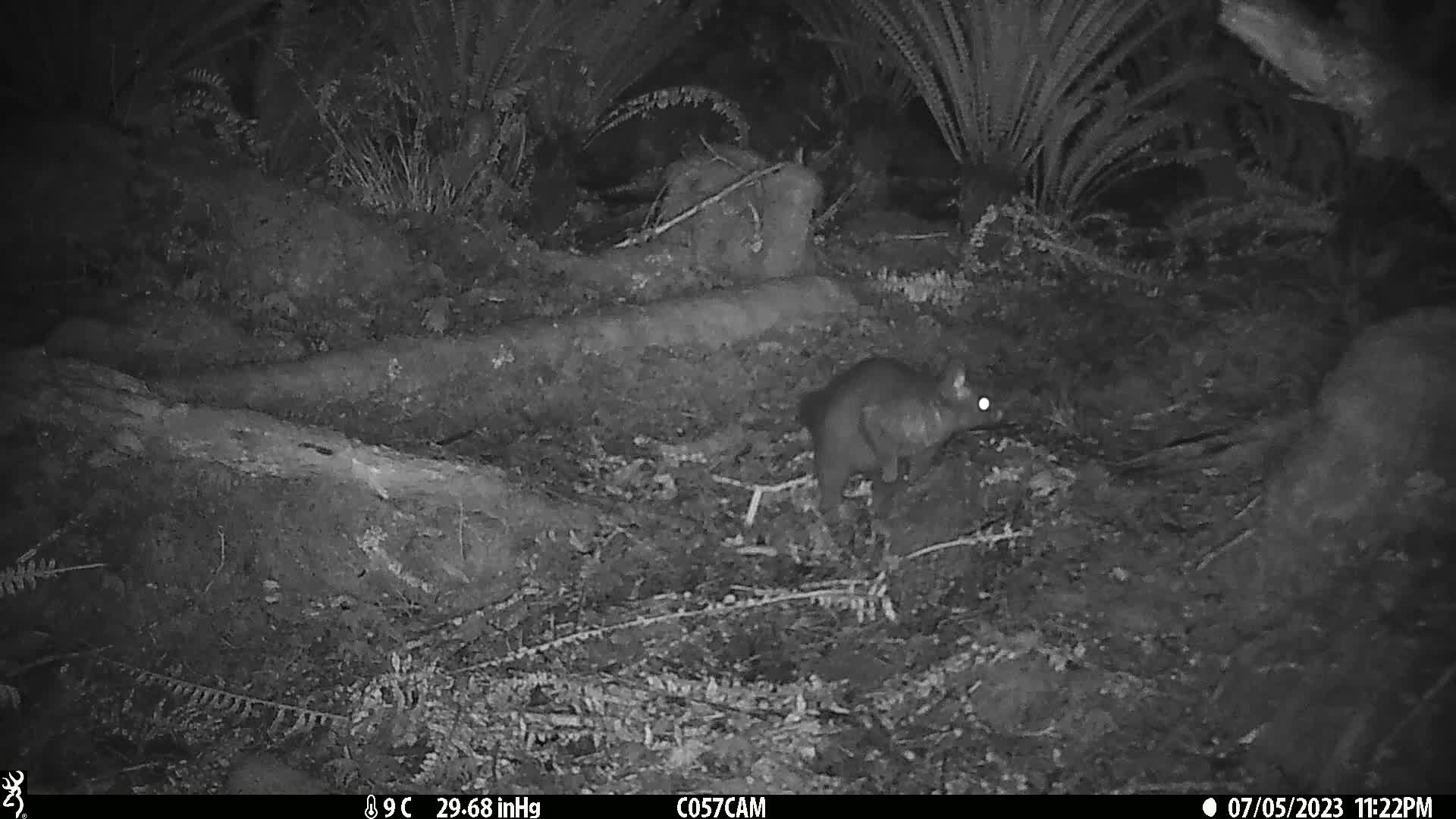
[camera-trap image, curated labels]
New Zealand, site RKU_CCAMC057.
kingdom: Animalia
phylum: Chordata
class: Mammalia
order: Diprotodontia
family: Phalangeridae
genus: Trichosurus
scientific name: Trichosurus vulpecula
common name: common brushtail possum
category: possum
Possum (common brushtail possum) (Trichosurus vulpecula).